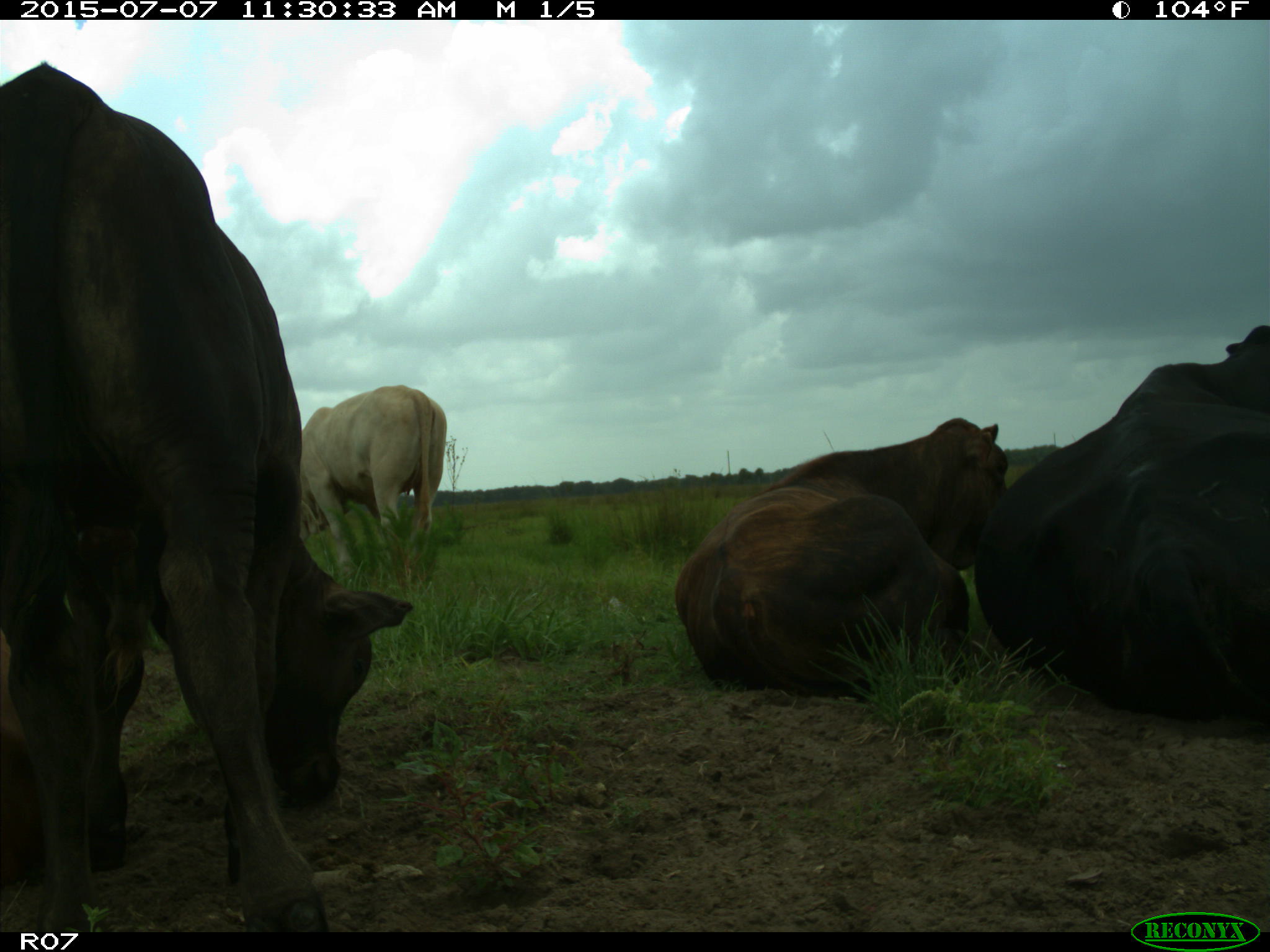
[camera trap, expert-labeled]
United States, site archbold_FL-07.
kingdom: Animalia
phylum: Chordata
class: Mammalia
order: Artiodactyla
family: Bovidae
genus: Bos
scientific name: Bos taurus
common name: domestic cow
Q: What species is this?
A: Bos taurus (domestic cow).